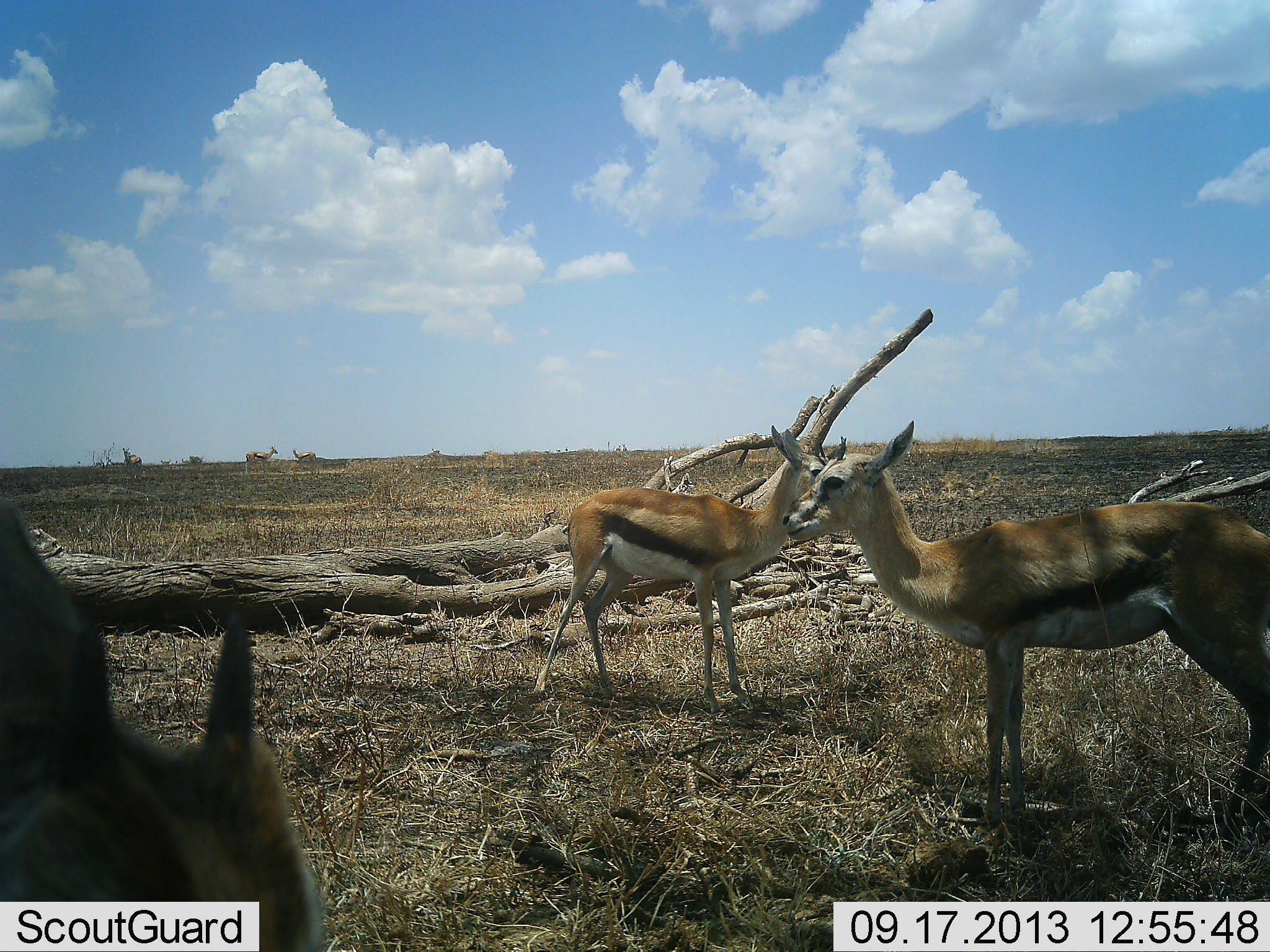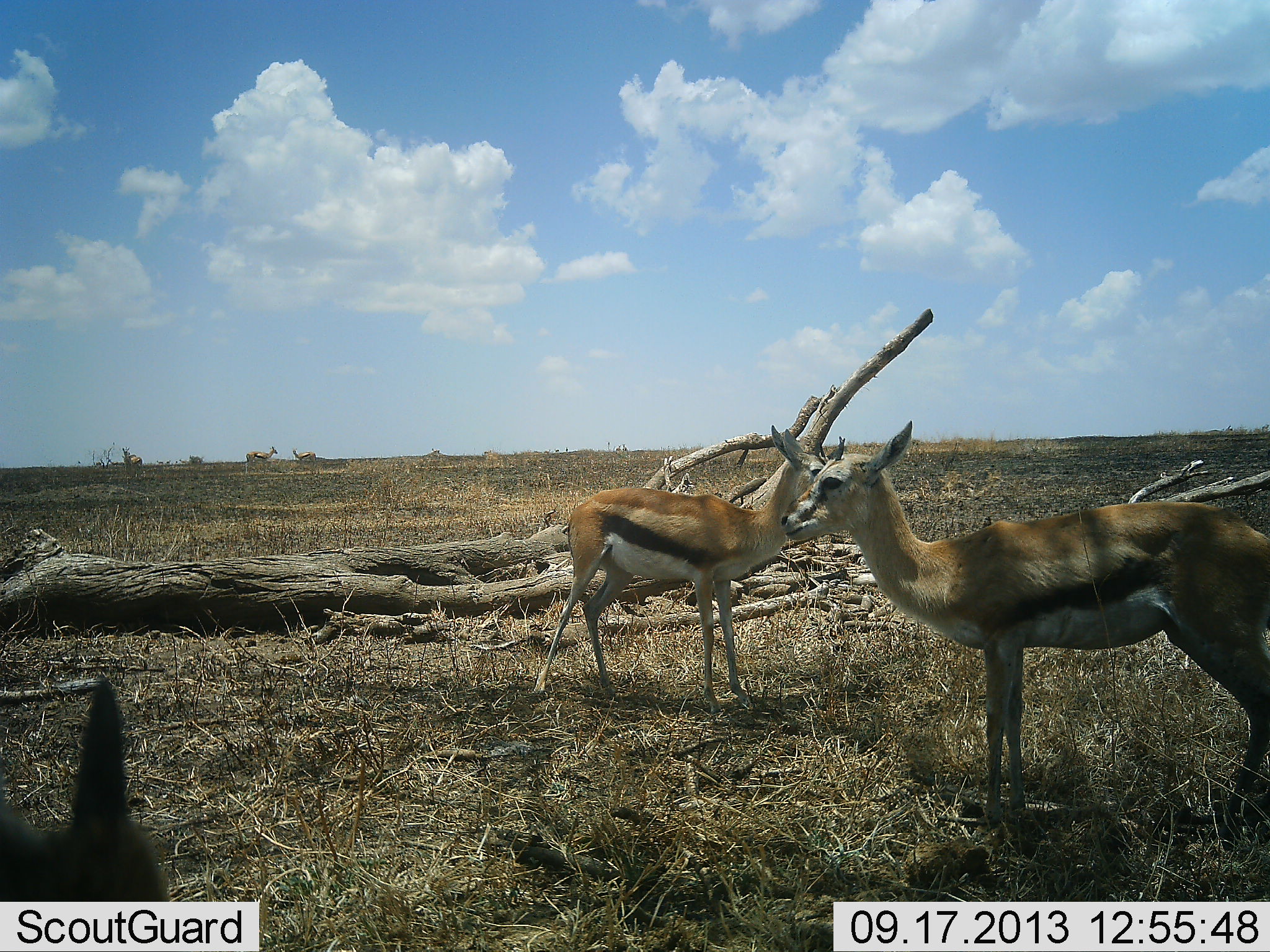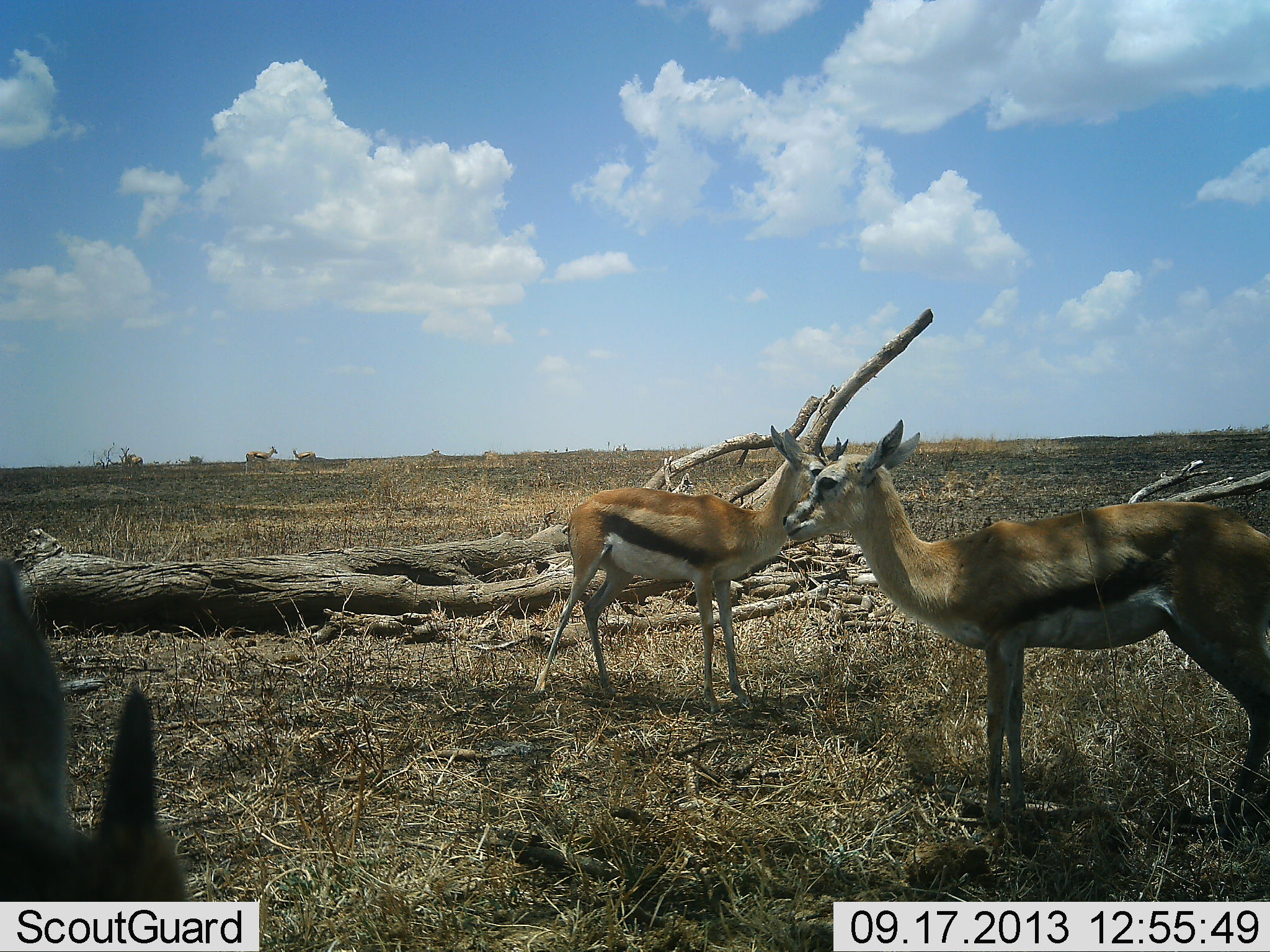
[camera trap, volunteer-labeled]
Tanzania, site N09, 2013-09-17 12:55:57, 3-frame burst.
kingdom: Animalia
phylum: Chordata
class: Mammalia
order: Artiodactyla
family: Bovidae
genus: Eudorcas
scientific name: Eudorcas thomsonii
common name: thomson's gazelle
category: gazellethomsons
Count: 3.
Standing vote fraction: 100%.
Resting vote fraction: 12%.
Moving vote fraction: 17%.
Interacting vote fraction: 0%.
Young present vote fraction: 4%.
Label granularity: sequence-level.